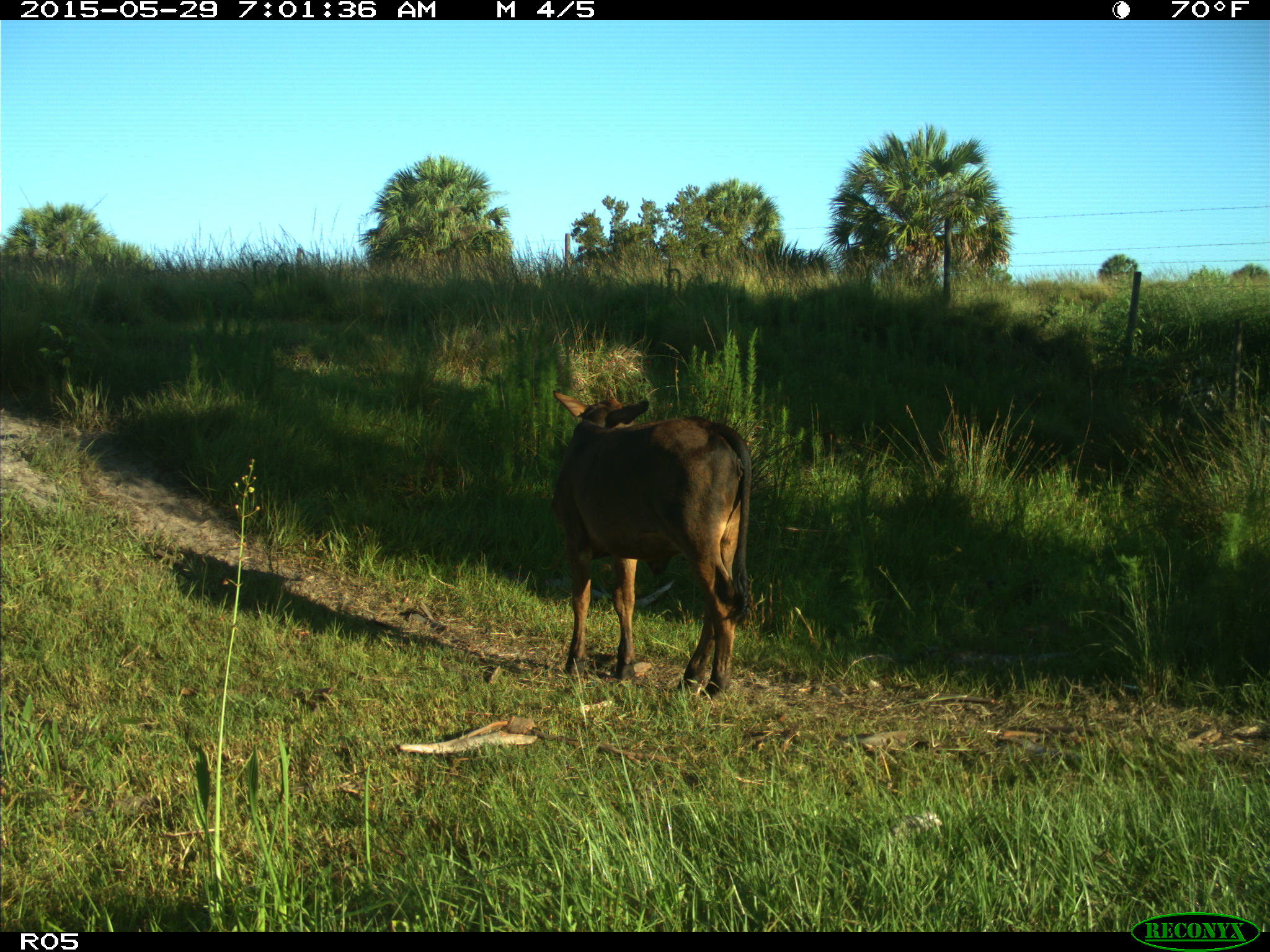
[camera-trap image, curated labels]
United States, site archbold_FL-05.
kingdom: Animalia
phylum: Chordata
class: Mammalia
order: Artiodactyla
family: Bovidae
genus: Bos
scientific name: Bos taurus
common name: domestic cow